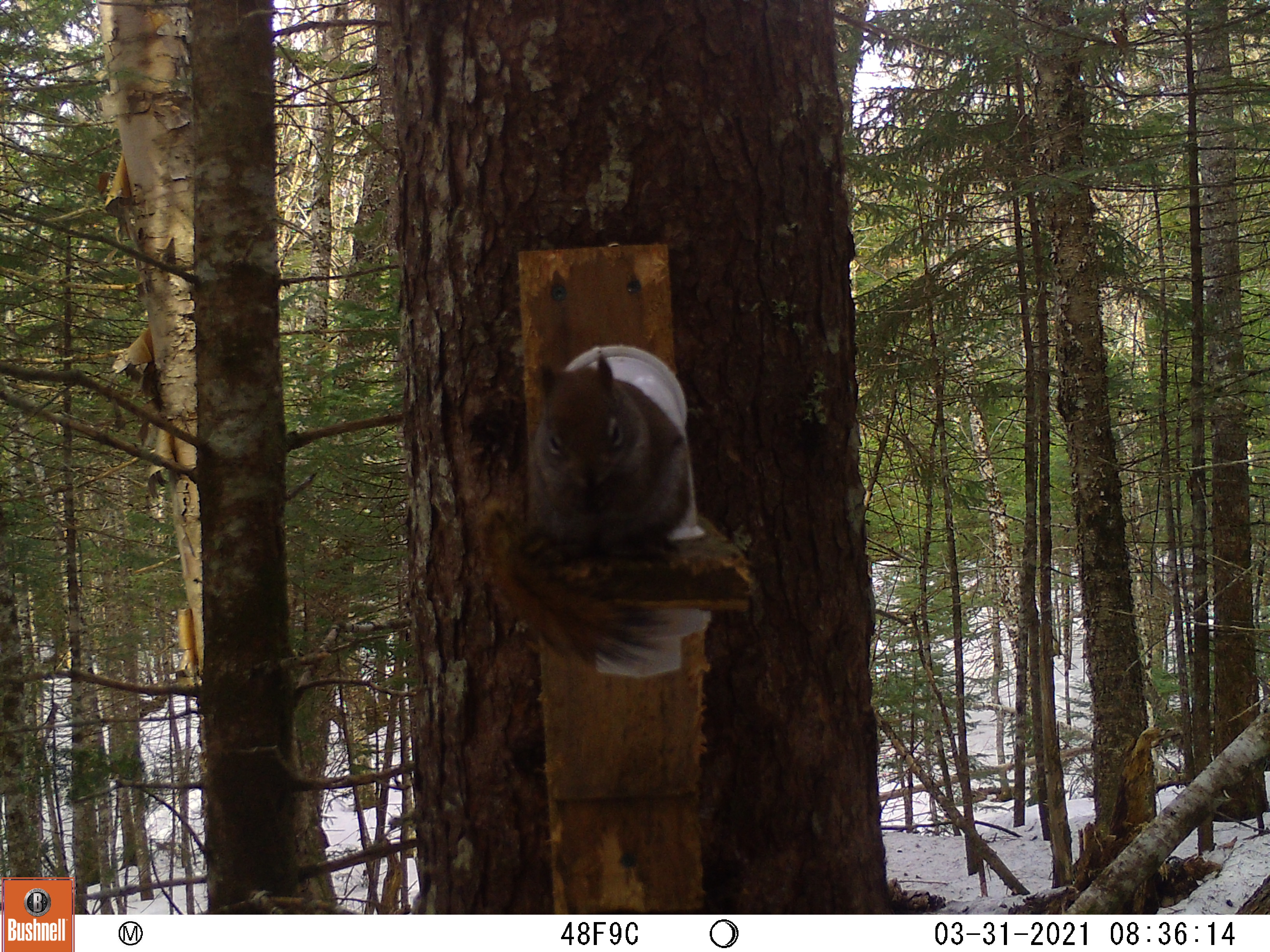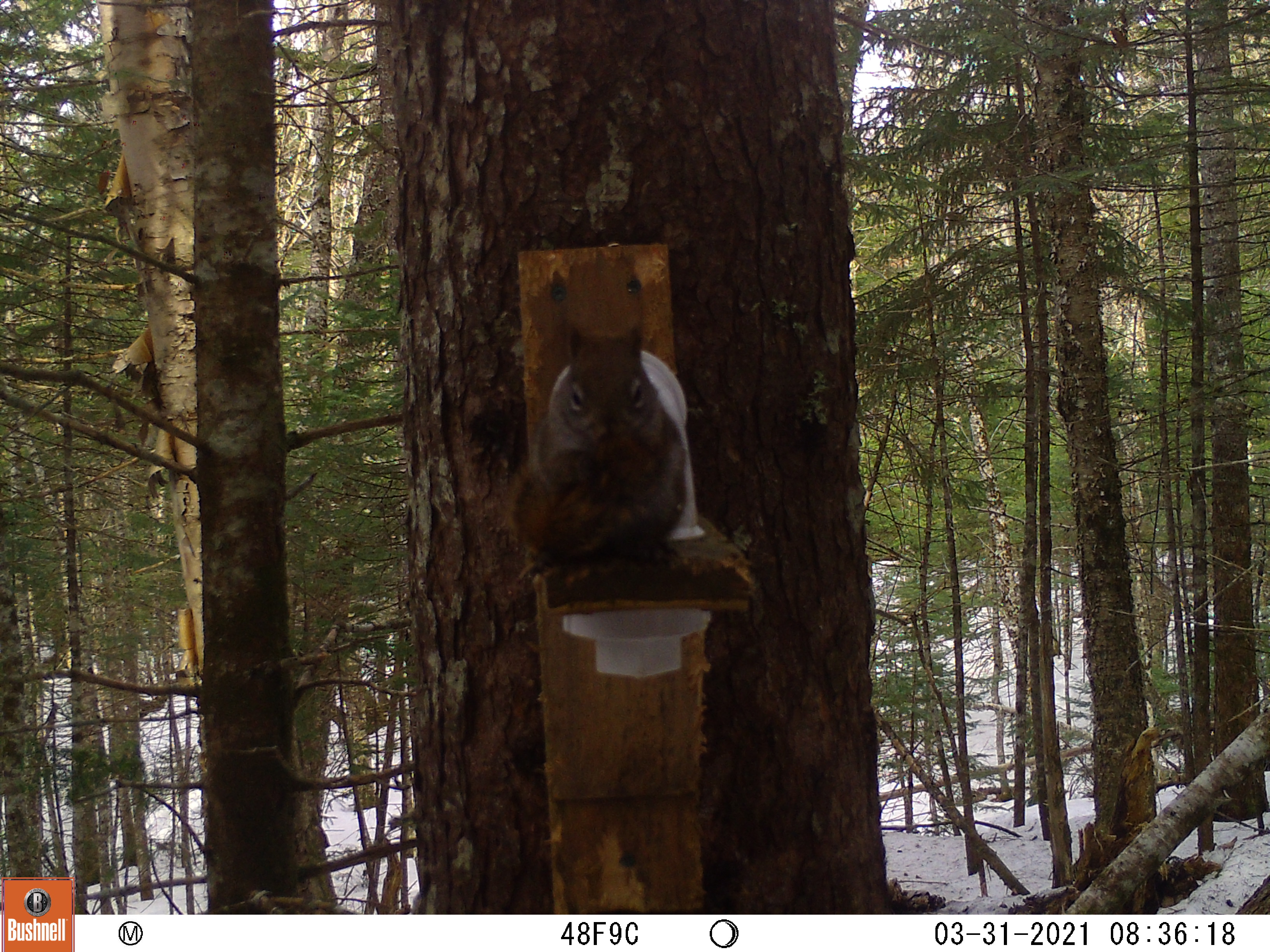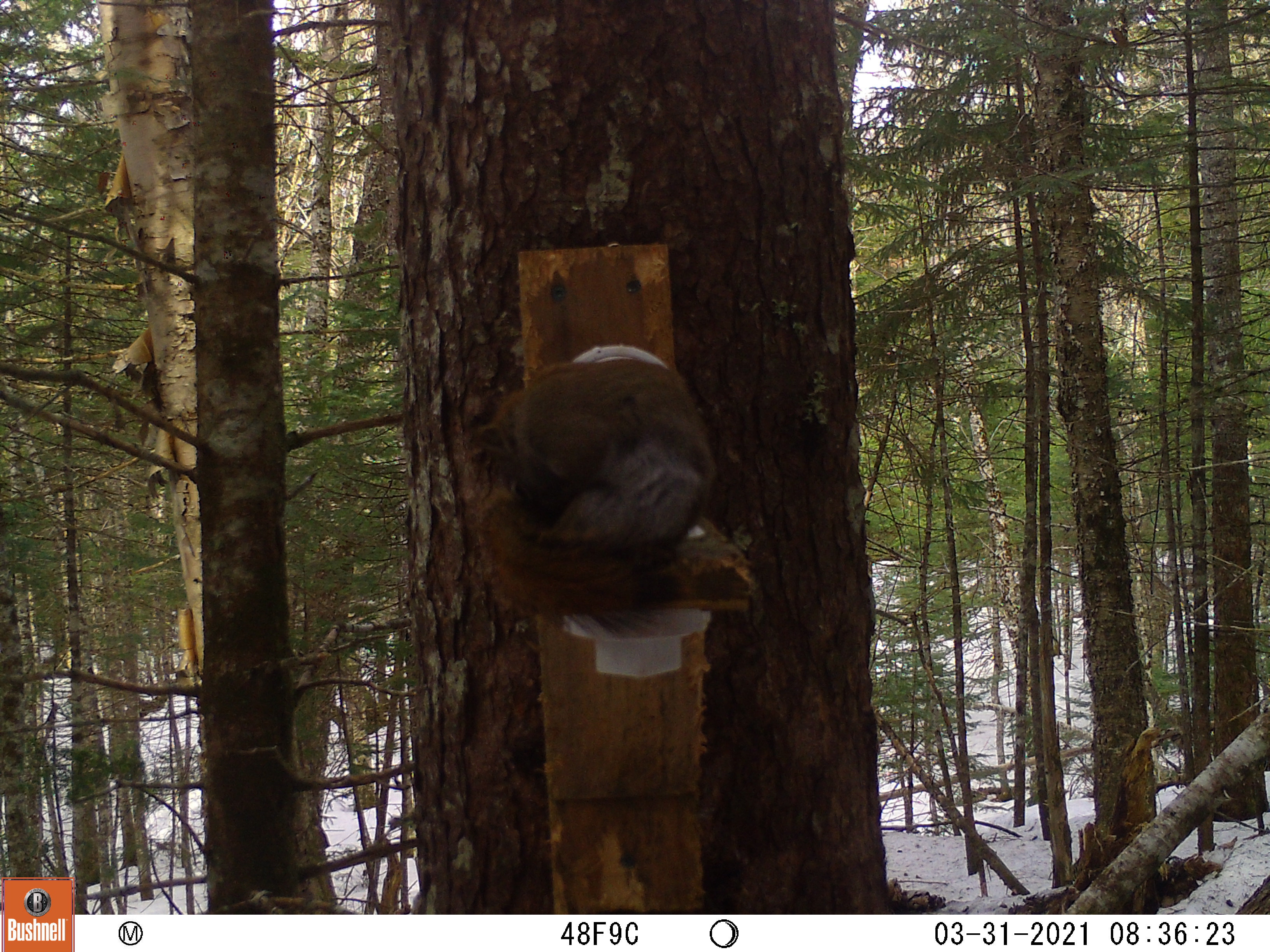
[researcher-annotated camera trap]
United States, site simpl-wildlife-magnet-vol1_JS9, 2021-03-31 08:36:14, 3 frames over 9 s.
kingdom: Animalia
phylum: Chordata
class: Mammalia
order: Rodentia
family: Sciuridae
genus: Tamiasciurus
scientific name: Tamiasciurus hudsonicus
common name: red squirrel